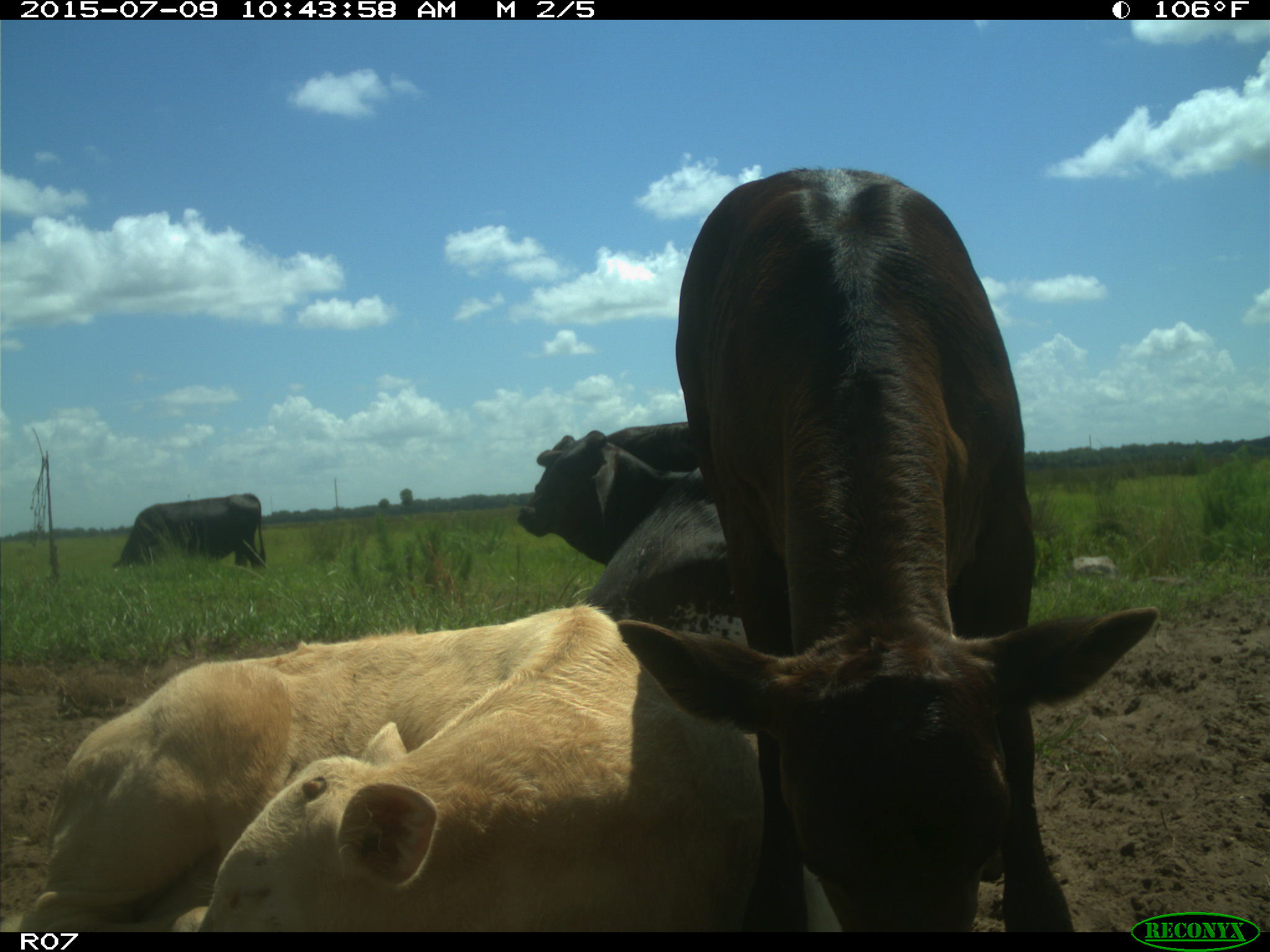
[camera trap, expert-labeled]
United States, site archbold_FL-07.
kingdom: Animalia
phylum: Chordata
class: Mammalia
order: Artiodactyla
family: Bovidae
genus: Bos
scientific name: Bos taurus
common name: domestic cow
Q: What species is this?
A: Bos taurus (domestic cow).